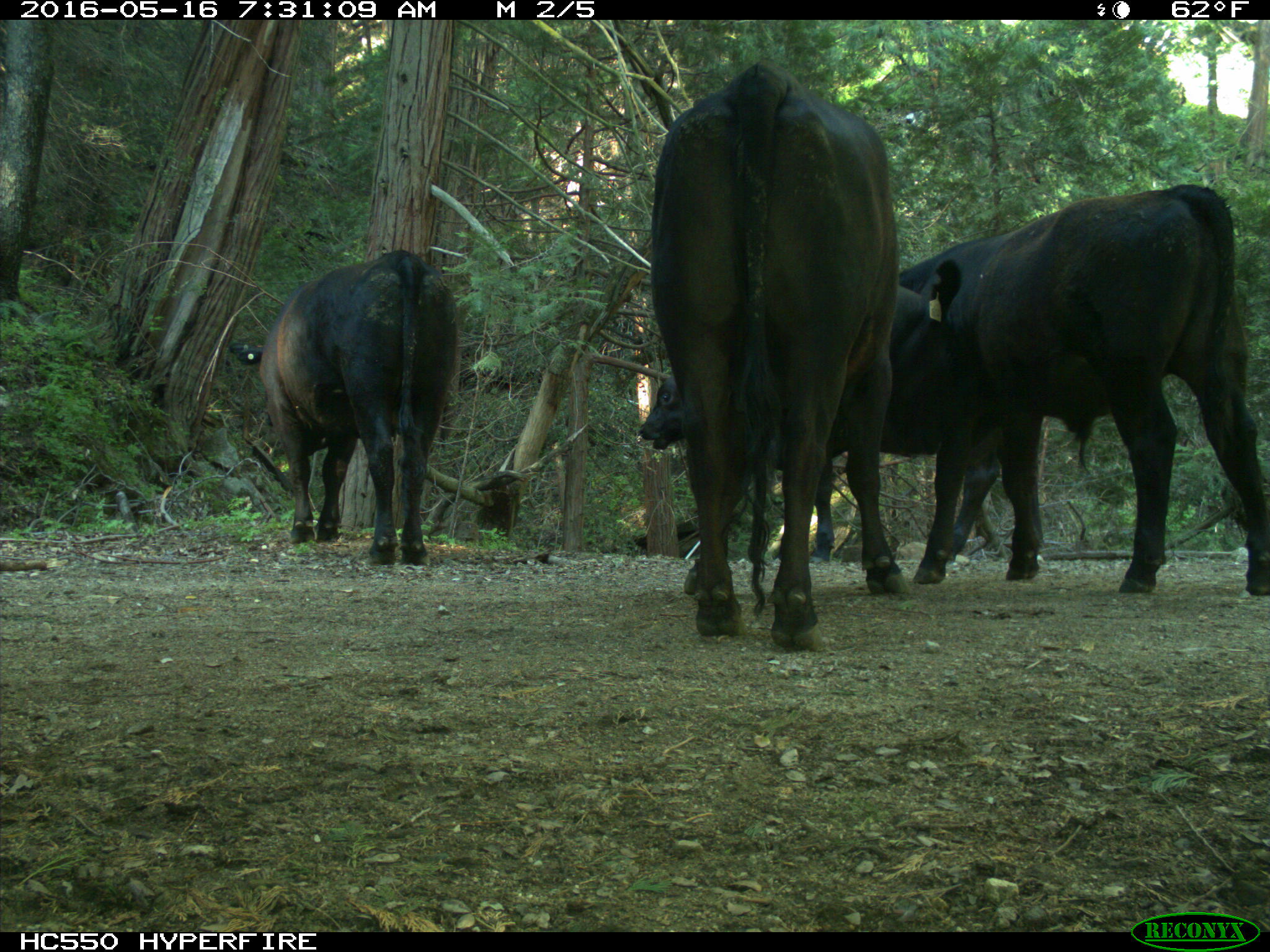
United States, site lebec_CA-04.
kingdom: Animalia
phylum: Chordata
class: Mammalia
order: Artiodactyla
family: Bovidae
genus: Bos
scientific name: Bos taurus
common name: domestic cow